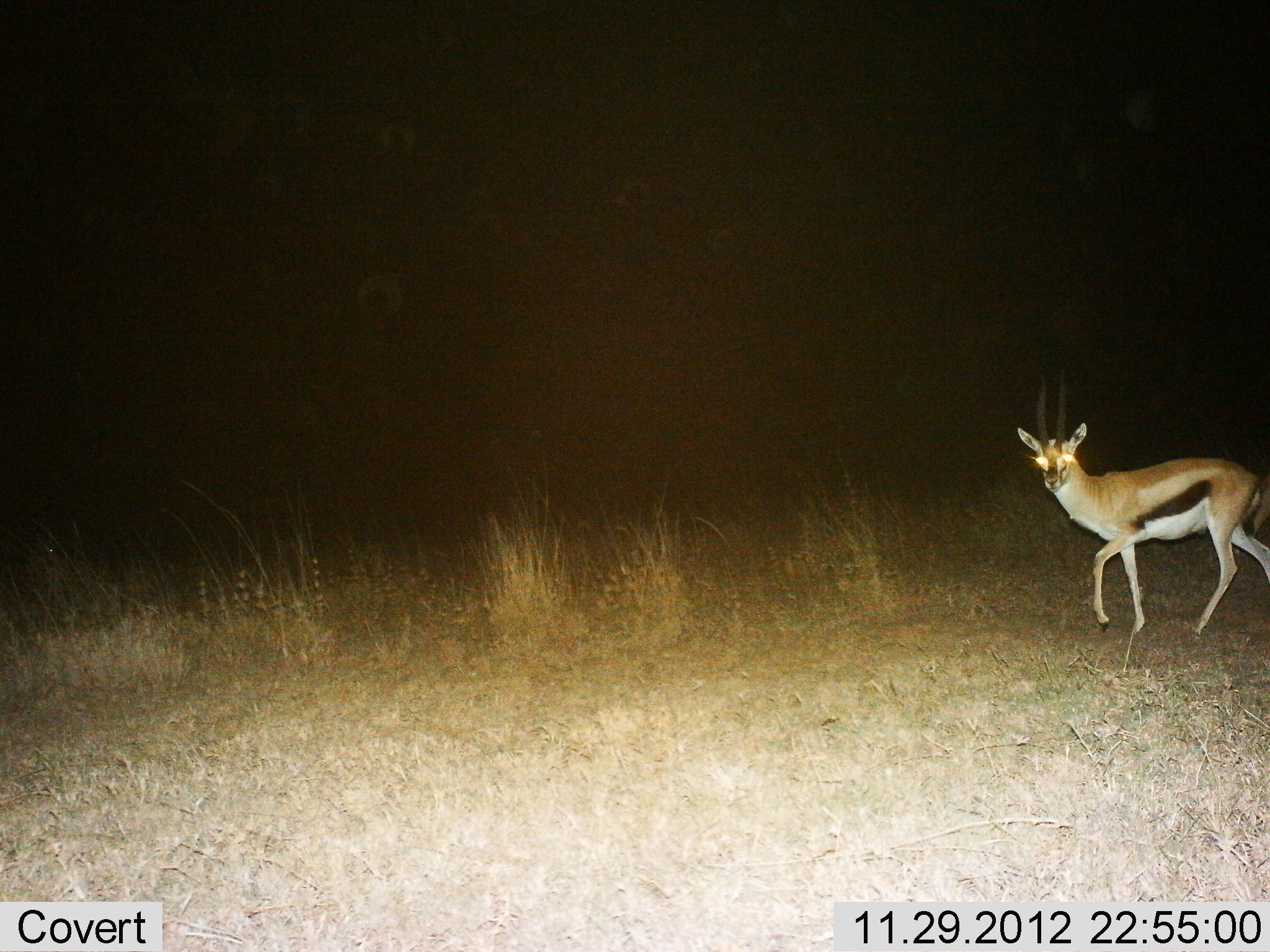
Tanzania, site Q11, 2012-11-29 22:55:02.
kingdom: Animalia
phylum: Chordata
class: Mammalia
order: Artiodactyla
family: Bovidae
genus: Eudorcas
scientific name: Eudorcas thomsonii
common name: thomson's gazelle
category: gazellethomsons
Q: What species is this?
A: Gazellethomsons (thomson's gazelle) (Eudorcas thomsonii).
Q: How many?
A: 1.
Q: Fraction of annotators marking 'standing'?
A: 20%.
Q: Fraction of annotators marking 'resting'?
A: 0%.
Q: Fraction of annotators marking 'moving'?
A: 80%.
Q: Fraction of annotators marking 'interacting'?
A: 0%.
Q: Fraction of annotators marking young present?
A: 0%.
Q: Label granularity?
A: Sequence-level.